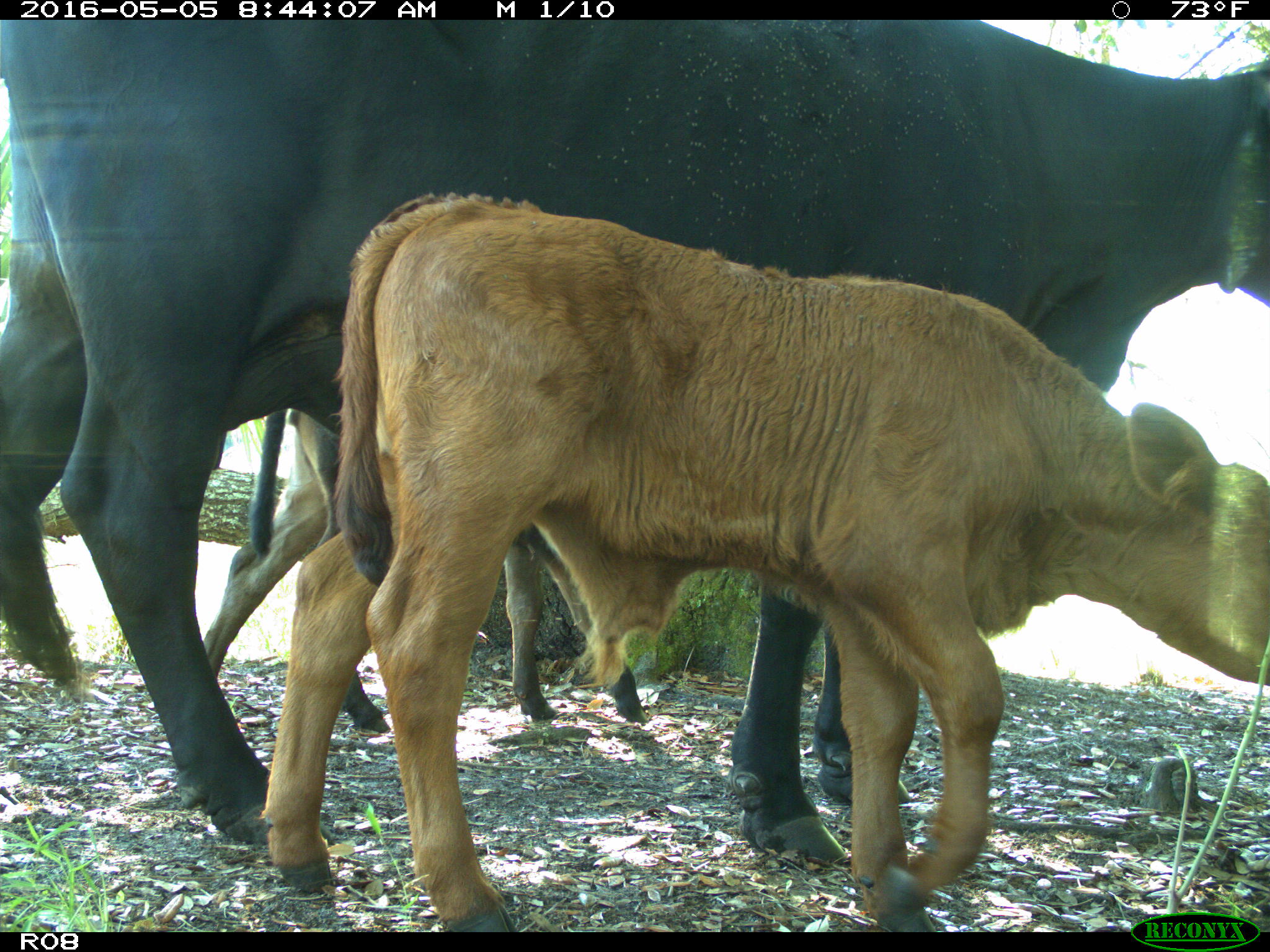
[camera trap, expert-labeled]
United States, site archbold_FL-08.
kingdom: Animalia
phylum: Chordata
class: Mammalia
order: Artiodactyla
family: Bovidae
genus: Bos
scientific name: Bos taurus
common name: domestic cow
Bos taurus (domestic cow).